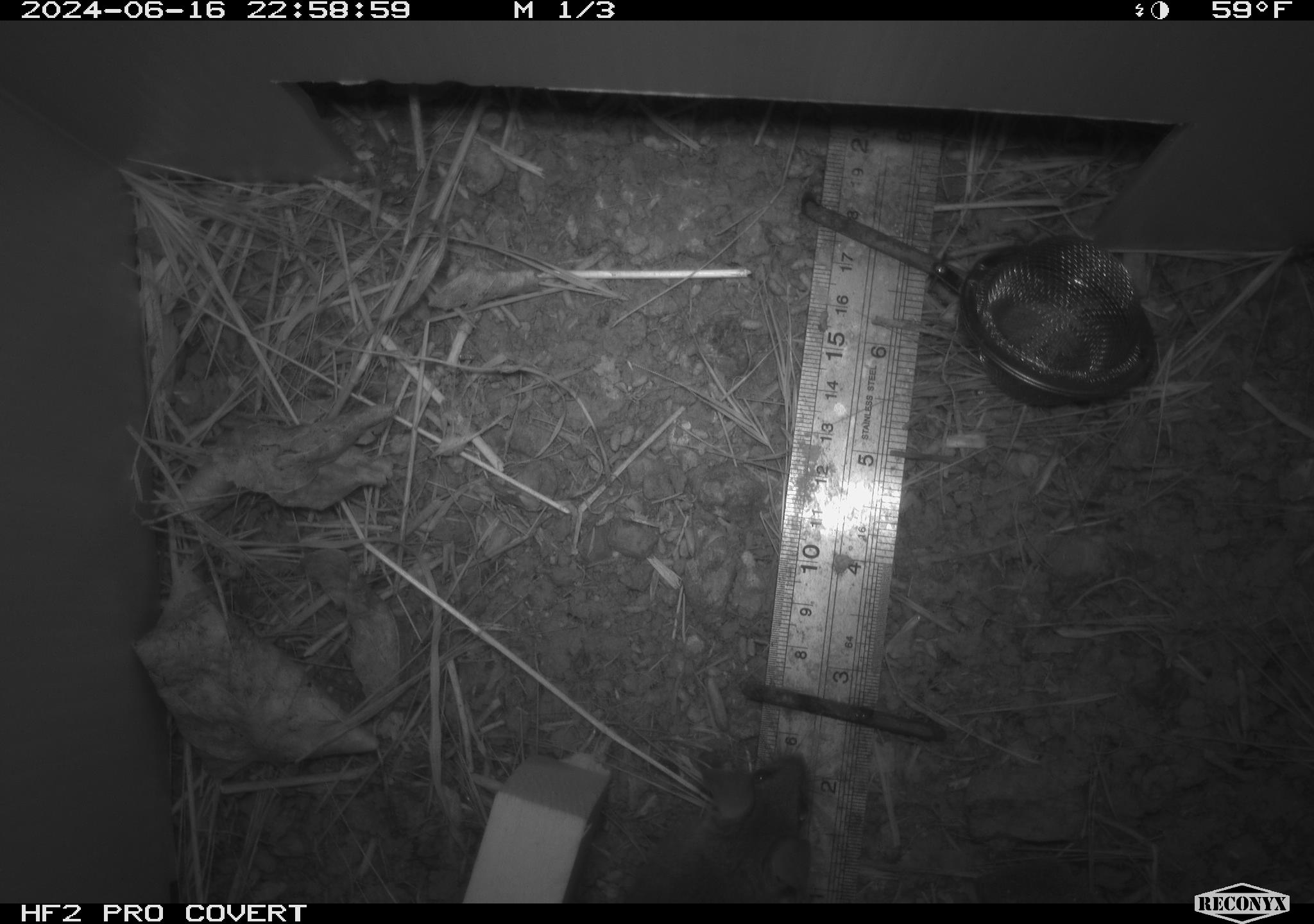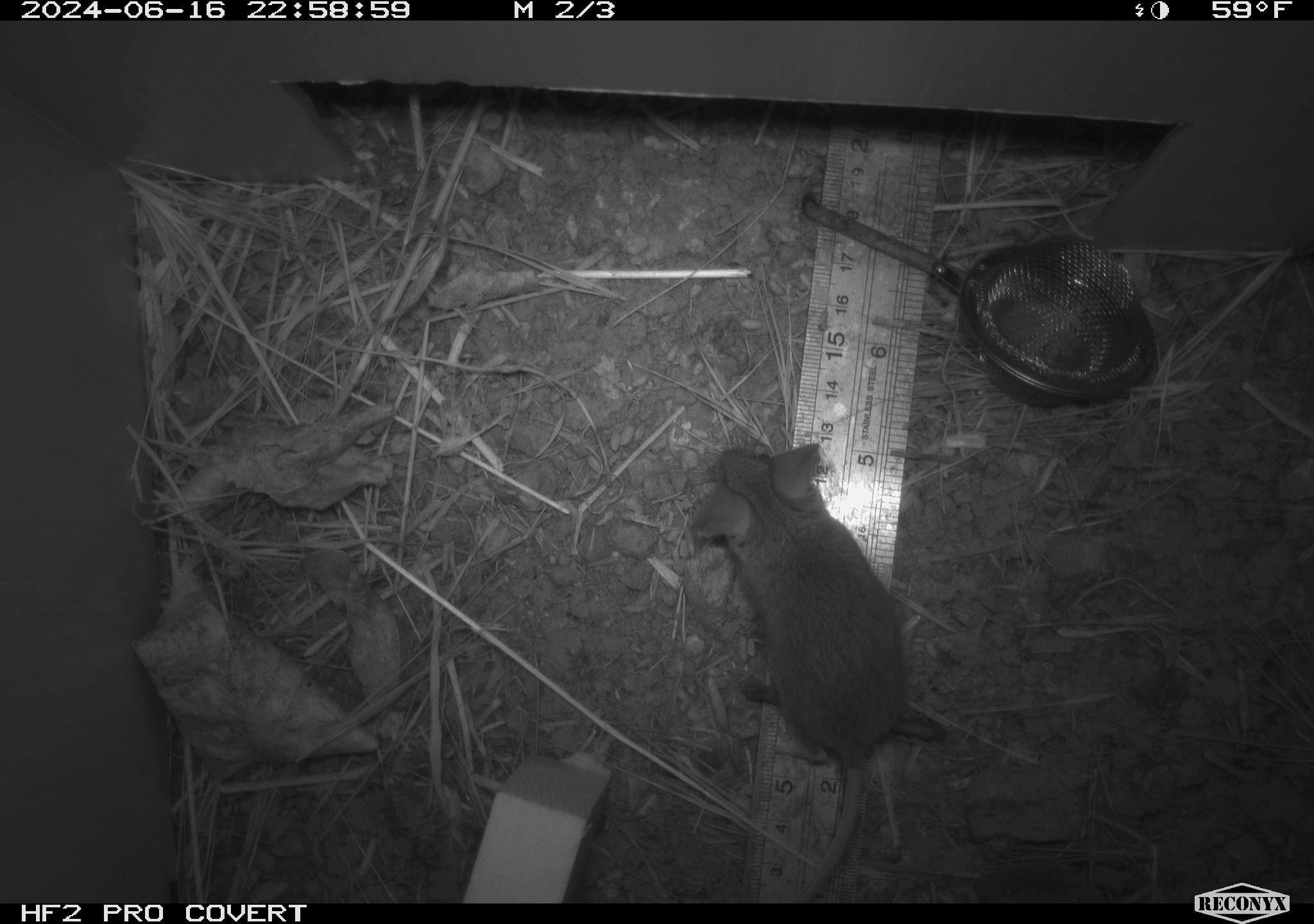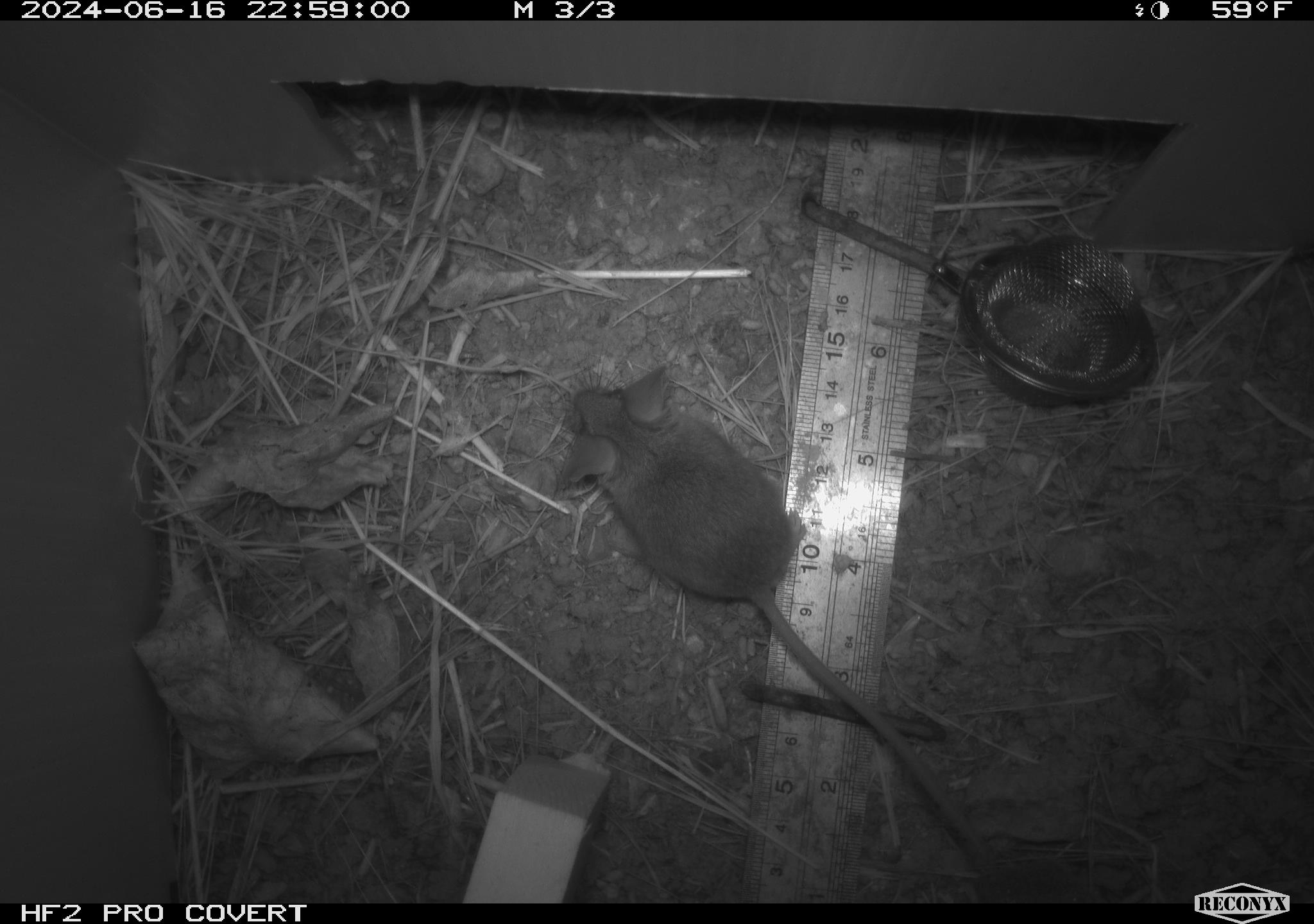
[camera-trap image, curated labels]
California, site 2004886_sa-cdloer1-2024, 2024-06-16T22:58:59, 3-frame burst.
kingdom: Animalia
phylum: Chordata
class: Mammalia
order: Rodentia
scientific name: Rodentia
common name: mouse species